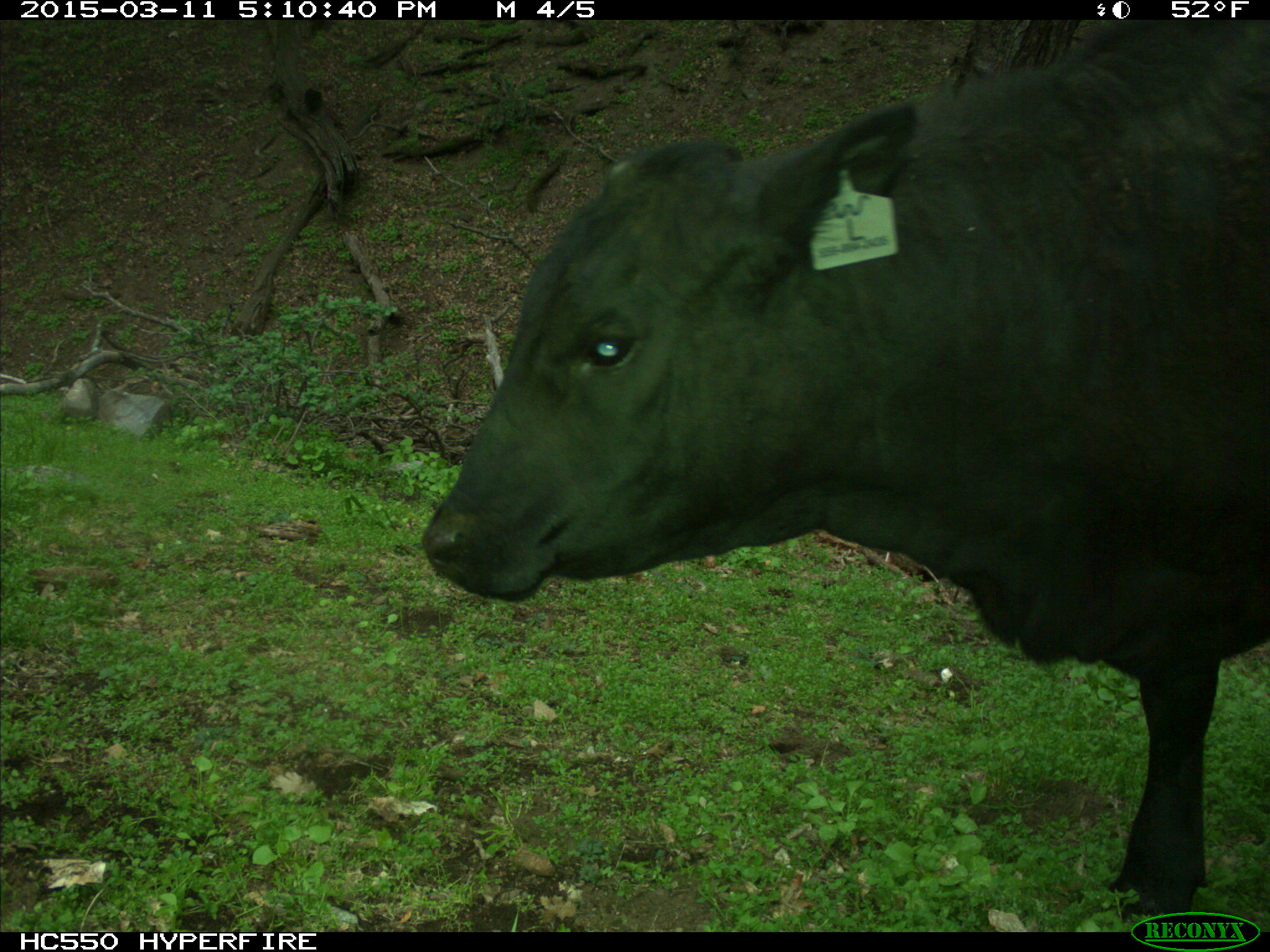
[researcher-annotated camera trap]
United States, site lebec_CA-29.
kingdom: Animalia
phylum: Chordata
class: Mammalia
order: Artiodactyla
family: Bovidae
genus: Bos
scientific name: Bos taurus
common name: domestic cow